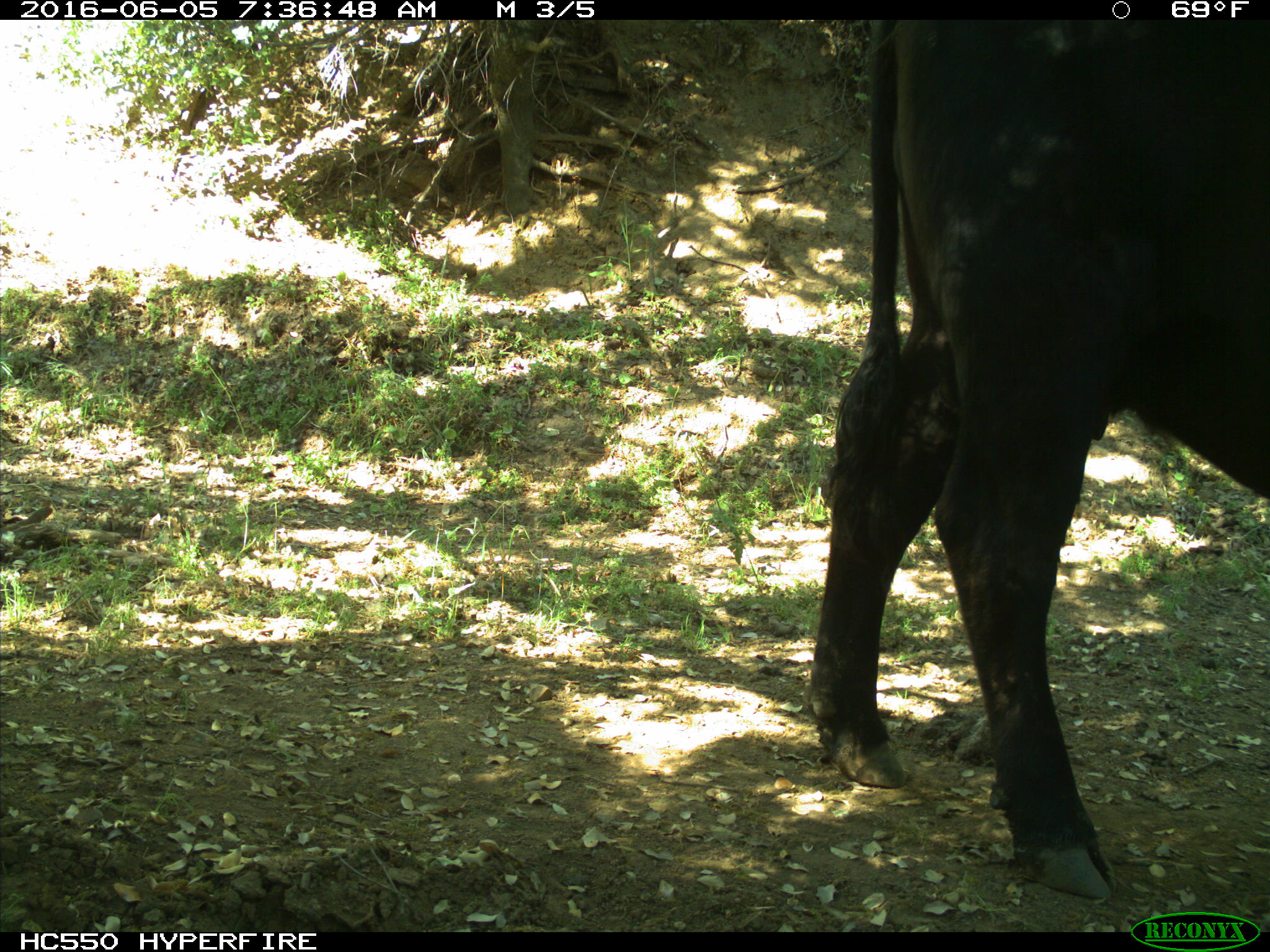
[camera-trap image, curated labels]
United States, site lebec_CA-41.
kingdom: Animalia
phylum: Chordata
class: Mammalia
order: Artiodactyla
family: Bovidae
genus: Bos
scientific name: Bos taurus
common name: domestic cow